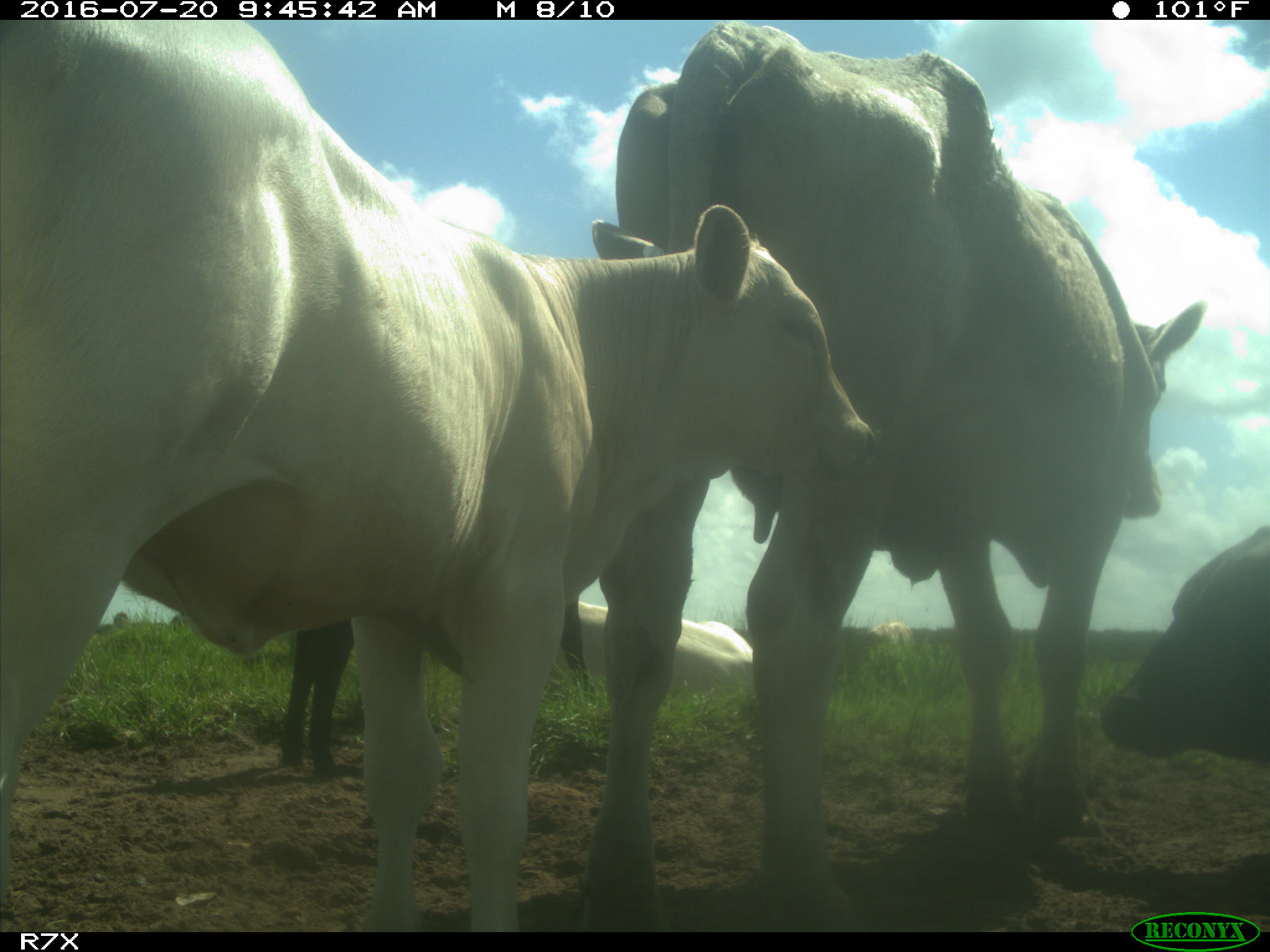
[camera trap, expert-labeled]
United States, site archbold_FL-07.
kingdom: Animalia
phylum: Chordata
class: Mammalia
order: Artiodactyla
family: Bovidae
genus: Bos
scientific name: Bos taurus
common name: domestic cow